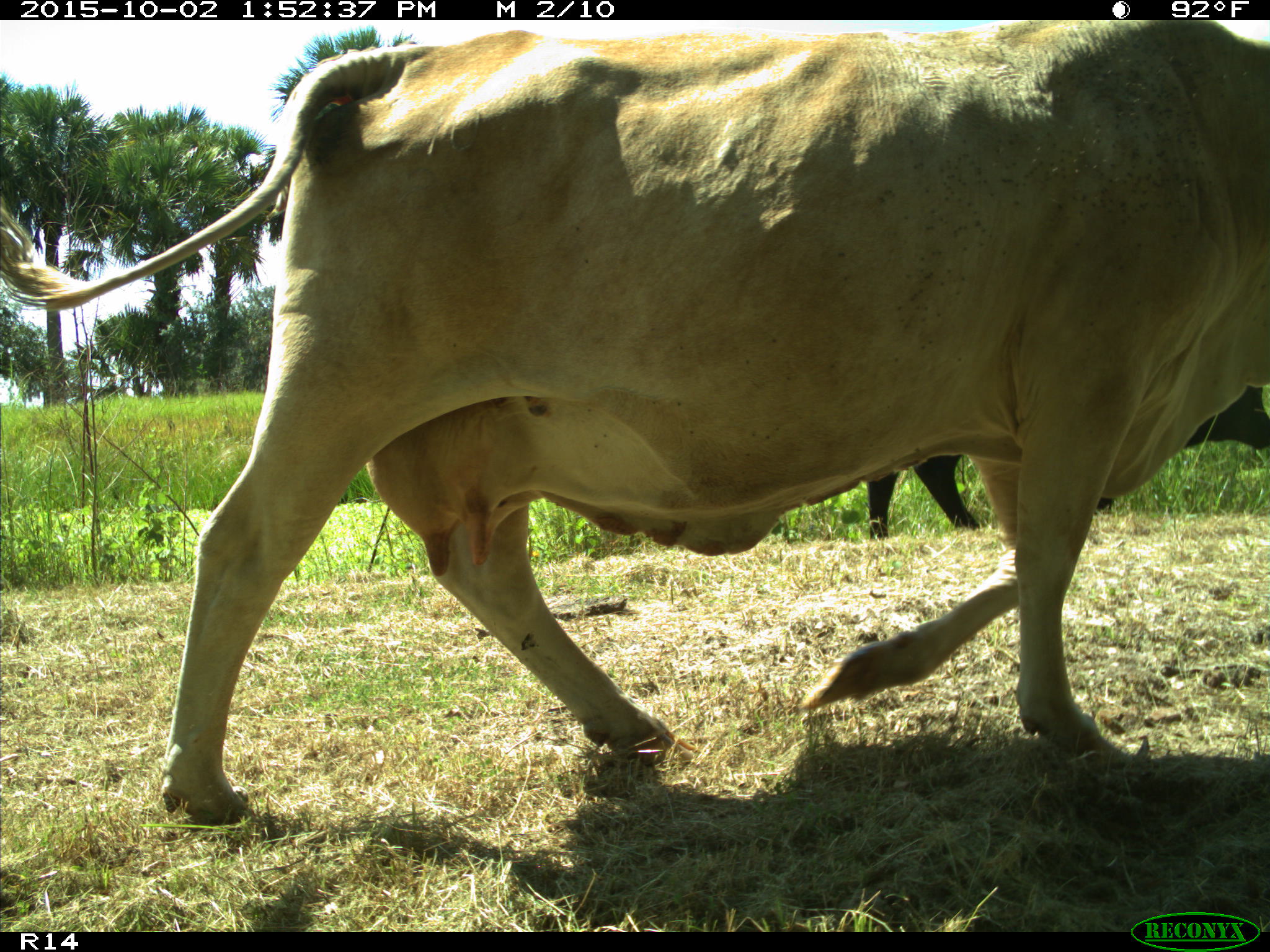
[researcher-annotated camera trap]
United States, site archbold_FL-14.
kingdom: Animalia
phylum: Chordata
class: Mammalia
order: Artiodactyla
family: Bovidae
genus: Bos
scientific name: Bos taurus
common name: domestic cow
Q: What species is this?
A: Bos taurus (domestic cow).